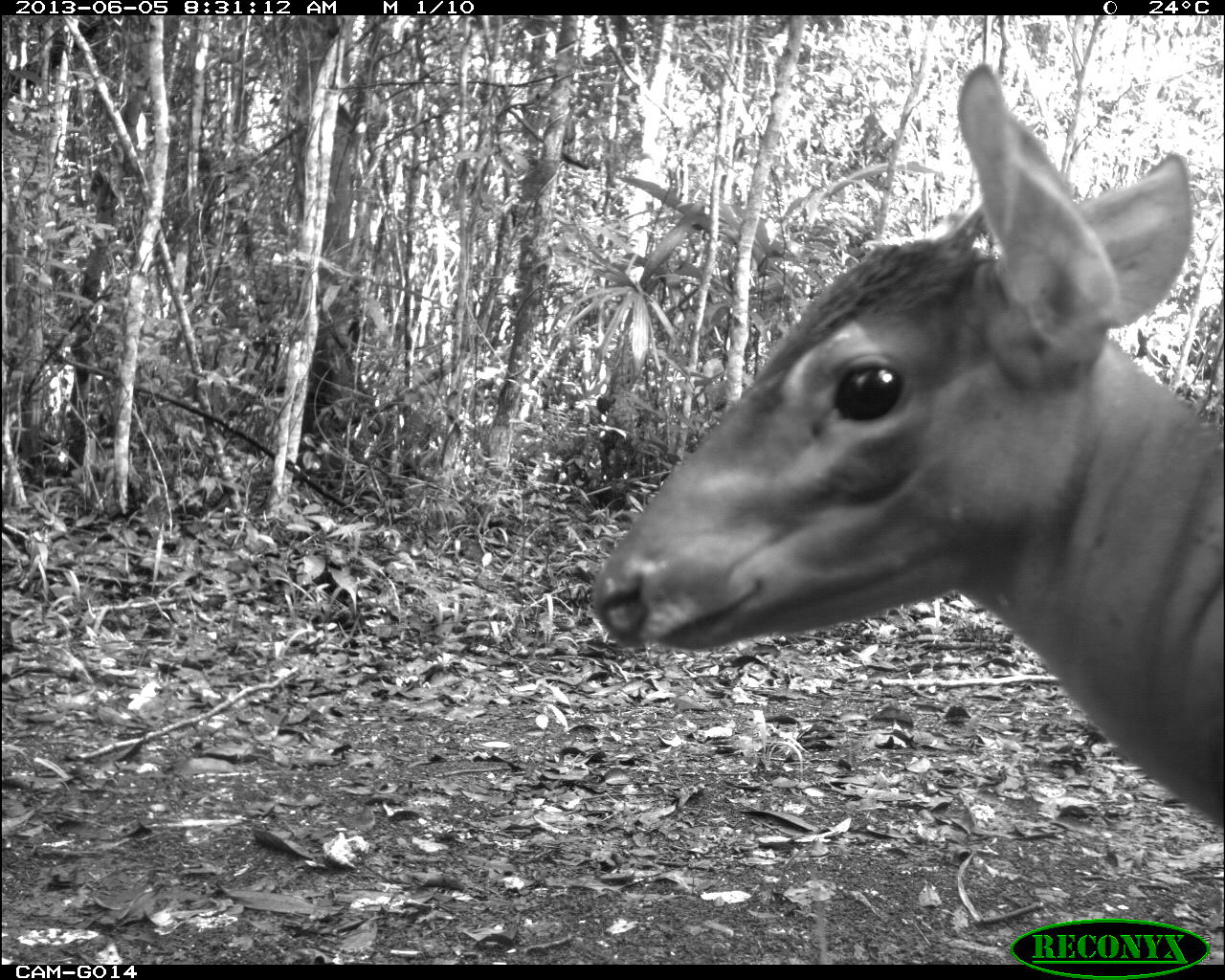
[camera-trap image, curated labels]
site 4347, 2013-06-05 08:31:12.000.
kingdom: Animalia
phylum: Chordata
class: Mammalia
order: Artiodactyla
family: Cervidae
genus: Mazama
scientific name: Mazama temama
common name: central american red brocket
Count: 1.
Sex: male.